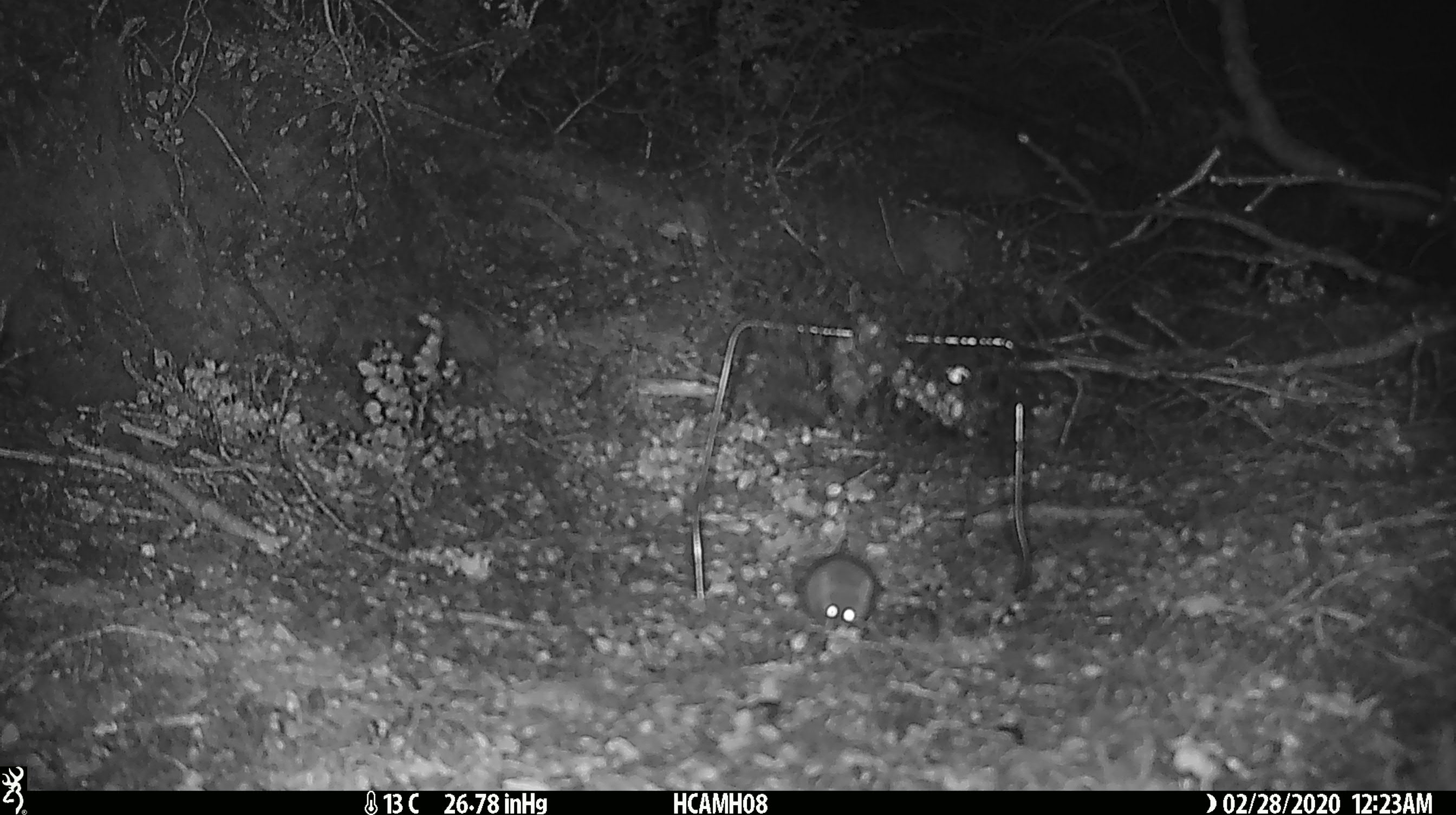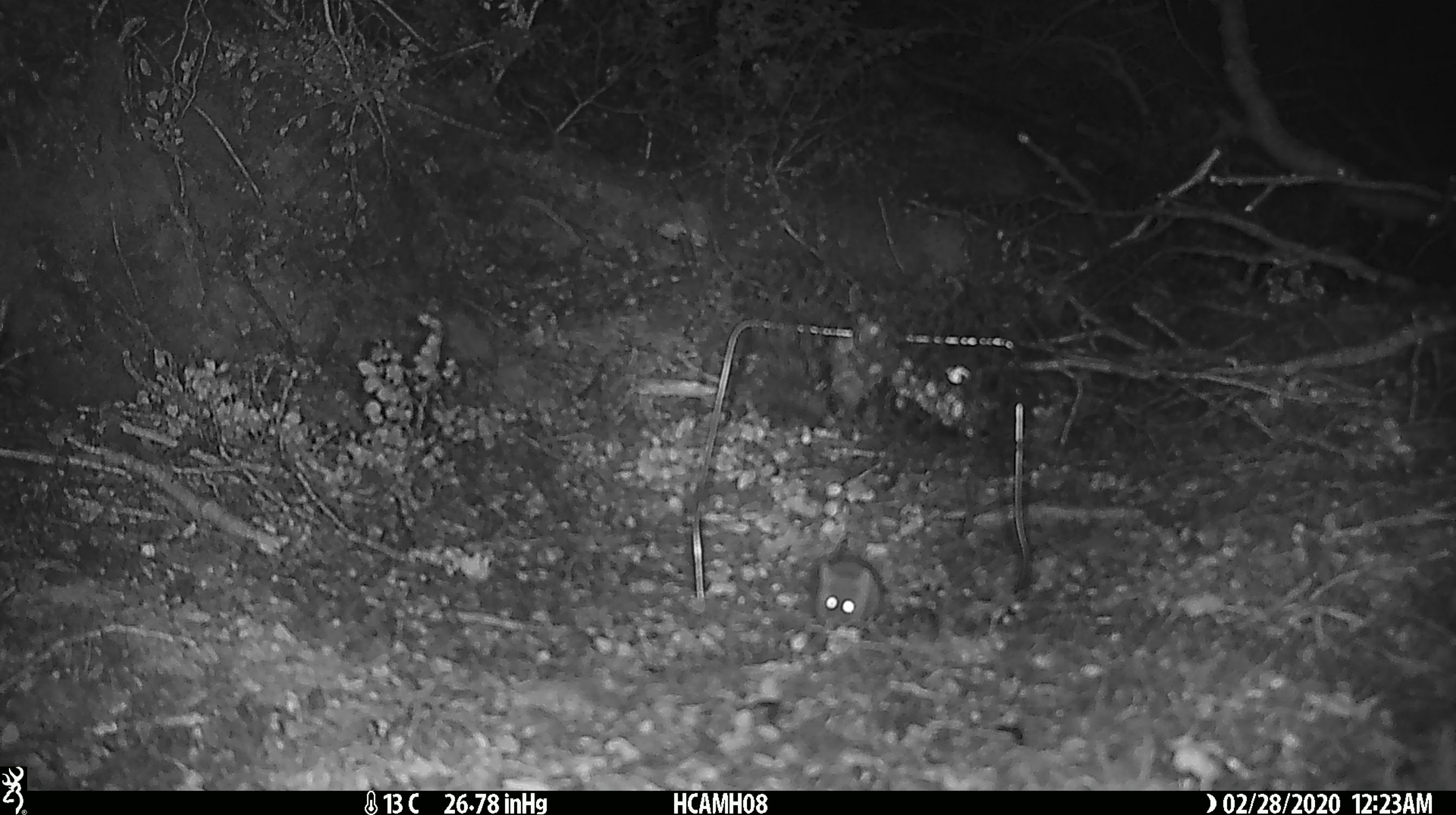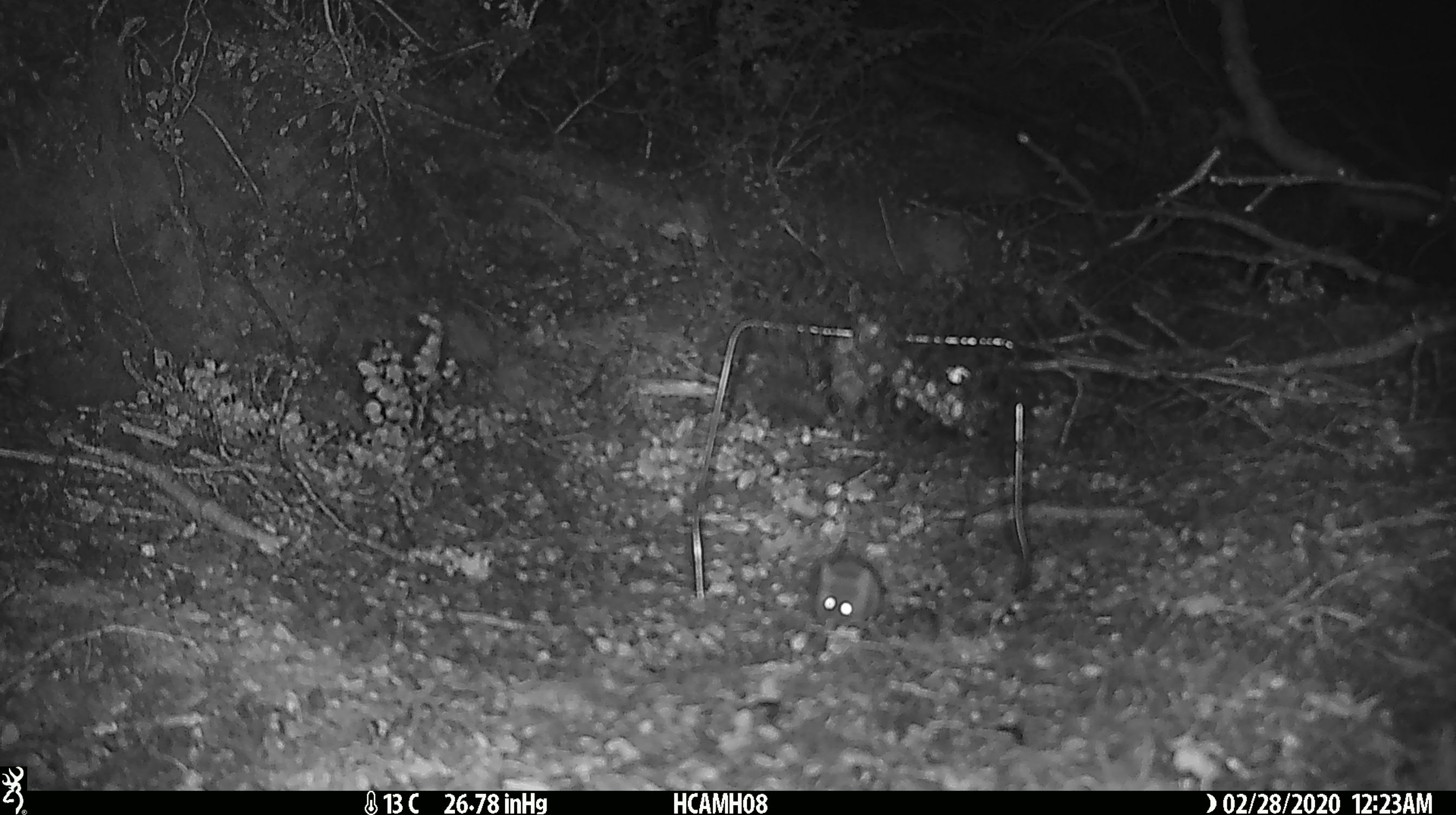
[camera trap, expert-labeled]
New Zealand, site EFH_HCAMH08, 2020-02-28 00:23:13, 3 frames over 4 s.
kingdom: Animalia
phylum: Chordata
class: Mammalia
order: Rodentia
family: Muridae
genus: Mus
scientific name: Mus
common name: mouse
Mouse (Mus).